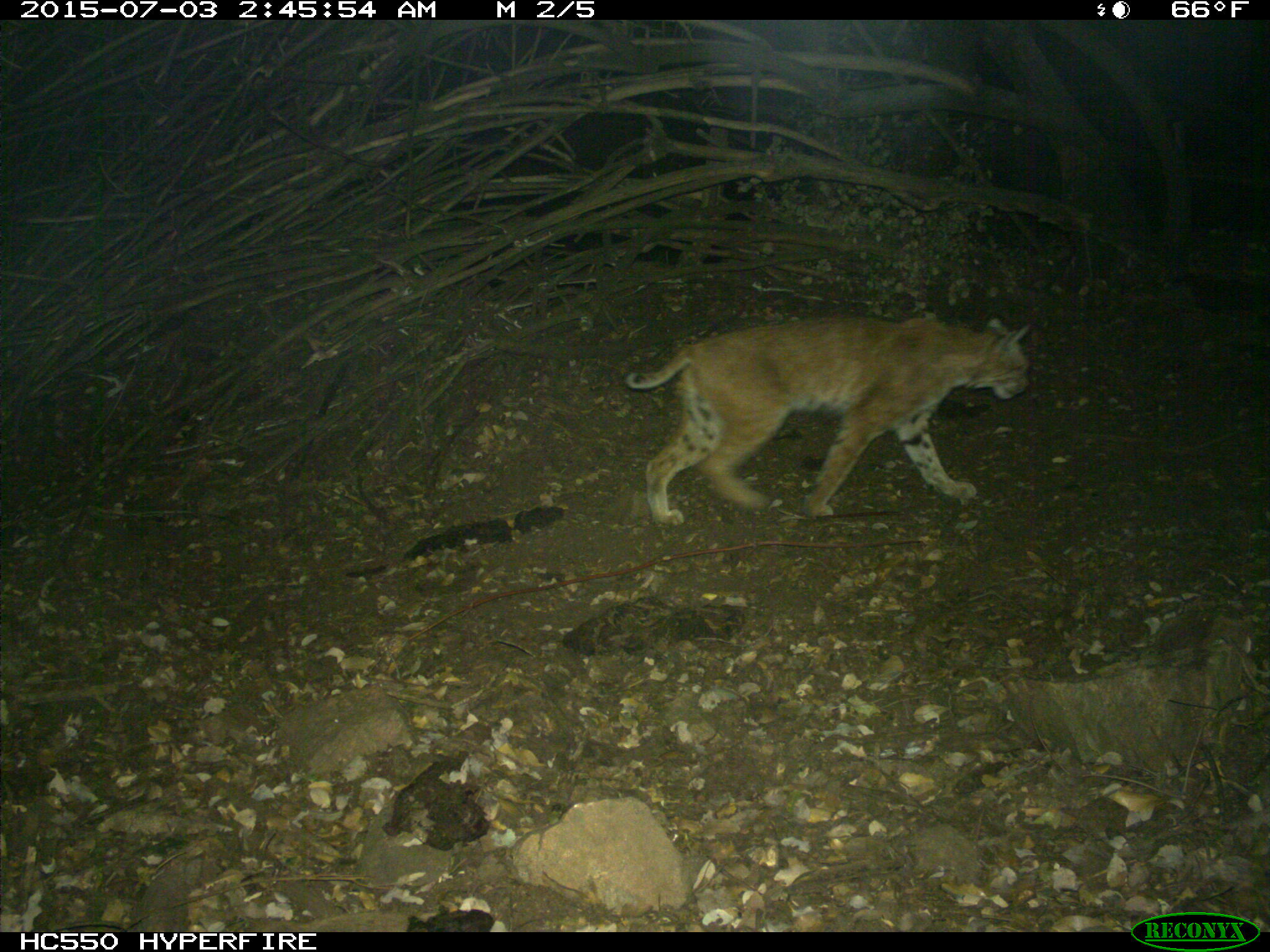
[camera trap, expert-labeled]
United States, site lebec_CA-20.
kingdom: Animalia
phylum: Chordata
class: Mammalia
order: Carnivora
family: Felidae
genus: Lynx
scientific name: Lynx rufus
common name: bobcat